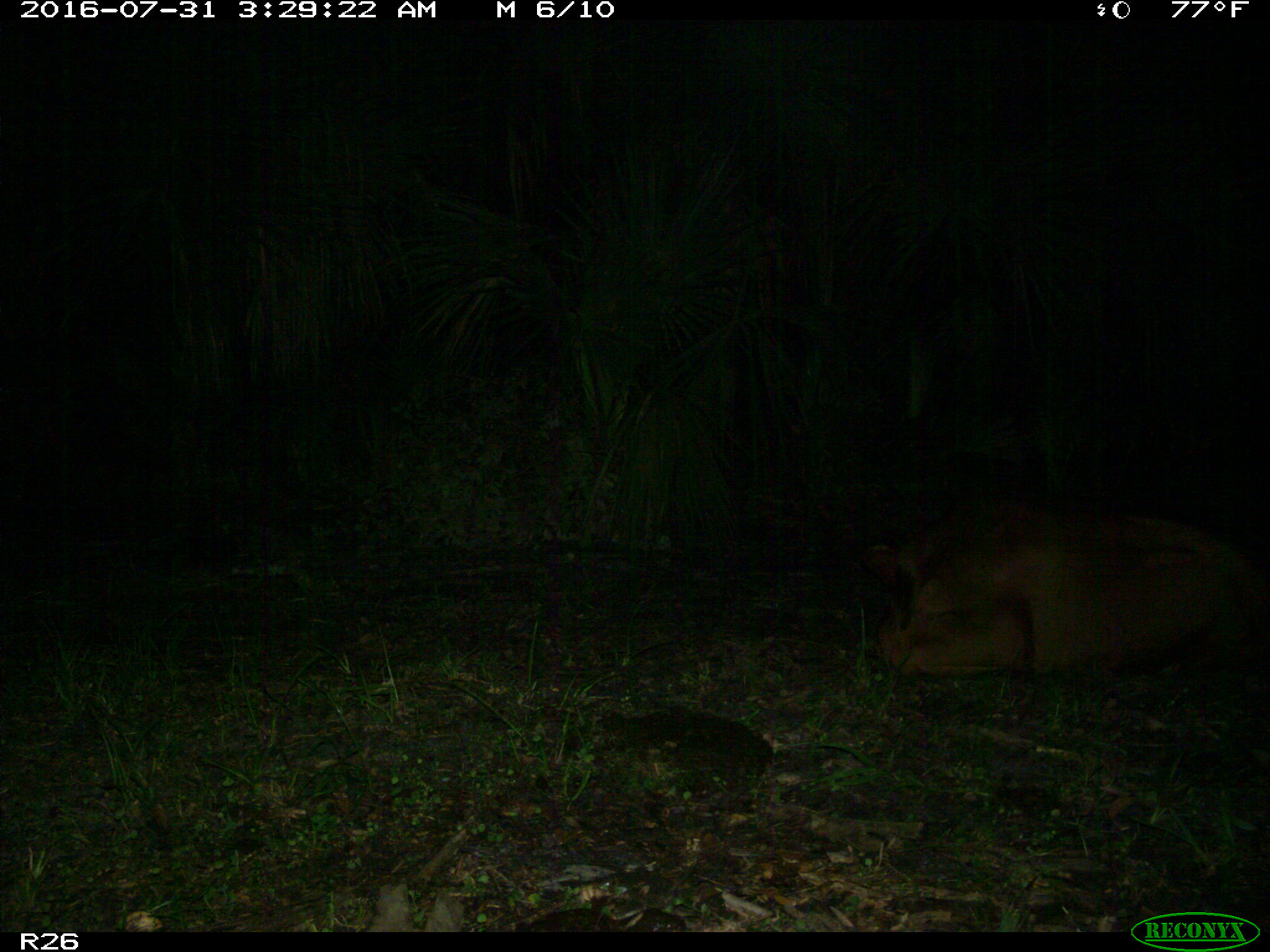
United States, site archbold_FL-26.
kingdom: Animalia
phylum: Chordata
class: Mammalia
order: Artiodactyla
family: Bovidae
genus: Bos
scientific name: Bos taurus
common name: domestic cow